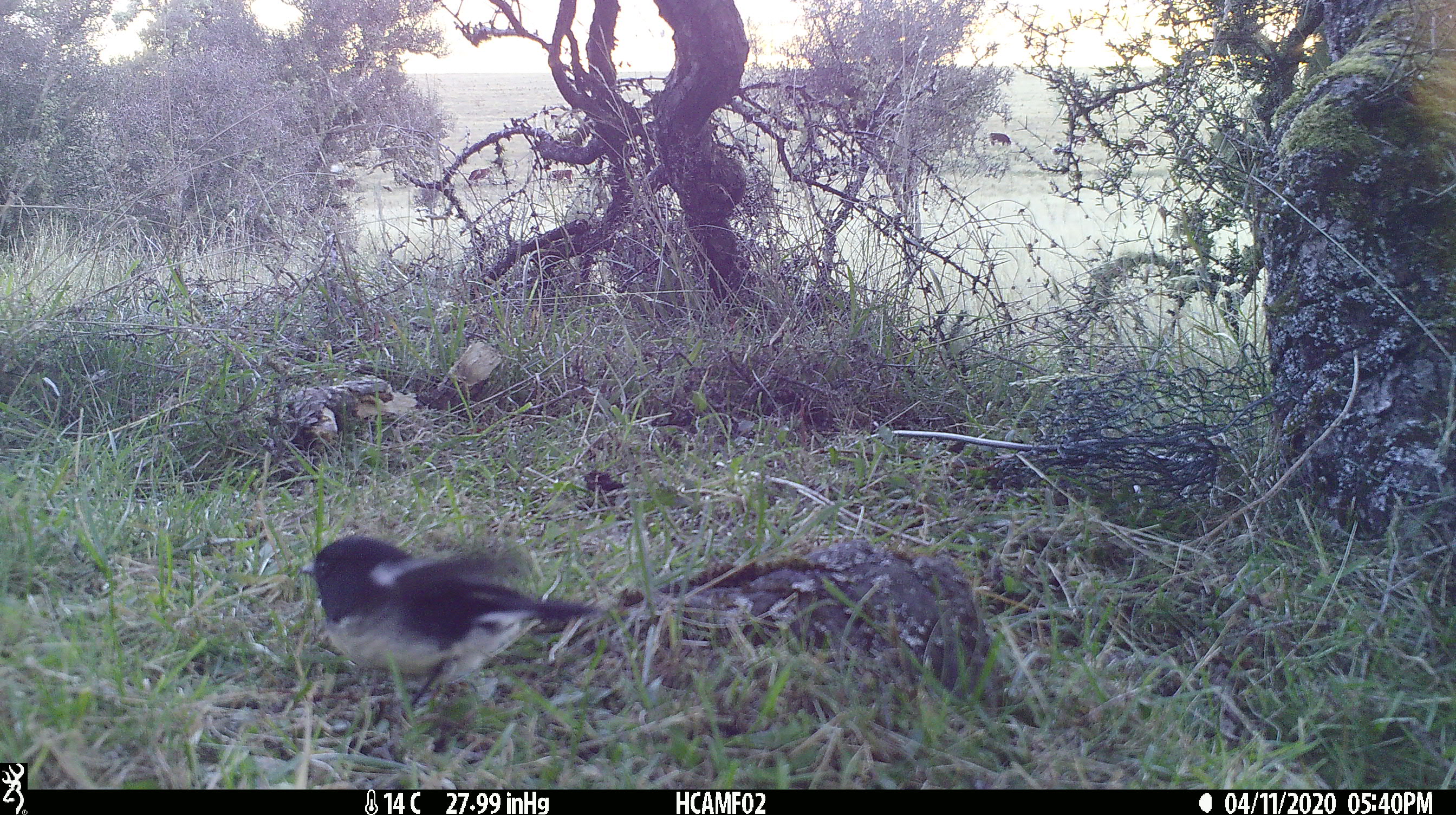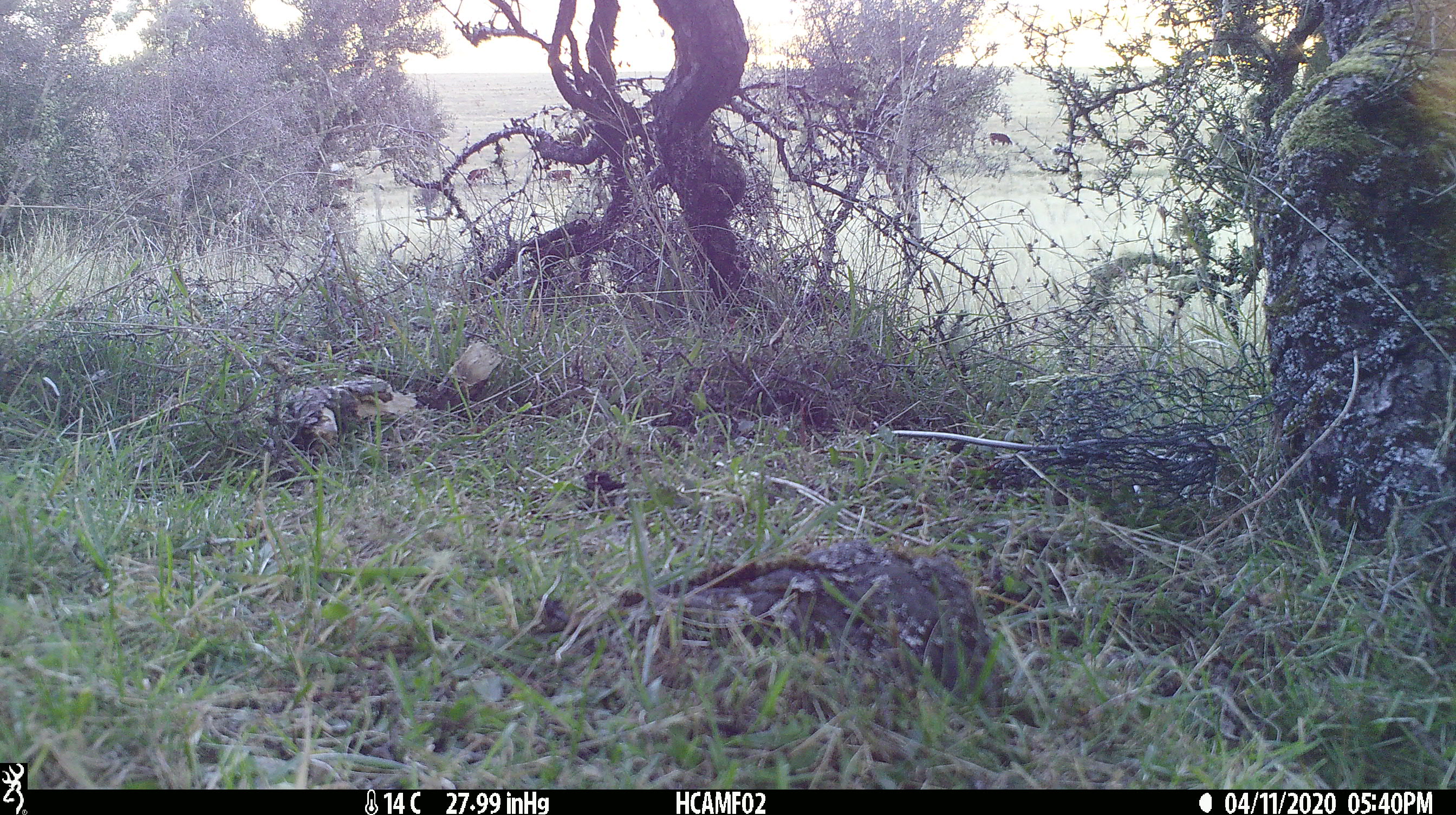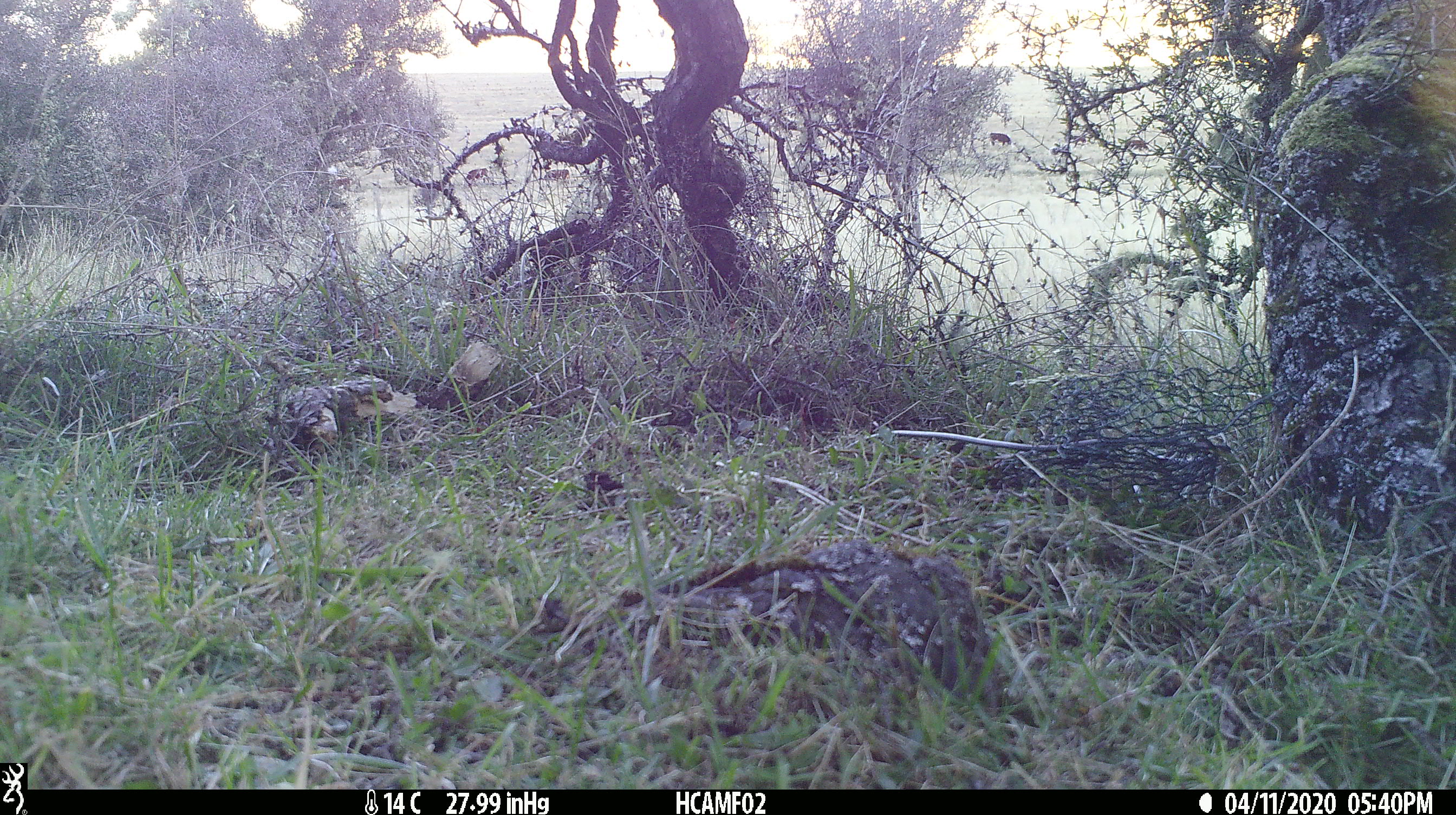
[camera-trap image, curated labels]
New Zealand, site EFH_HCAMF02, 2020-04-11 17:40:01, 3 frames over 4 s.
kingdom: Animalia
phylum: Chordata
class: Aves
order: Passeriformes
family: Petroicidae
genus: Petroica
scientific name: Petroica macrocephala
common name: tomtit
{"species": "tomtit (Petroica macrocephala)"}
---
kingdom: Animalia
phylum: Chordata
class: Mammalia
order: Artiodactyla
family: Bovidae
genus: Bos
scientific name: Bos taurus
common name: domestic cow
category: cow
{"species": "cow (domestic cow) (Bos taurus)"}